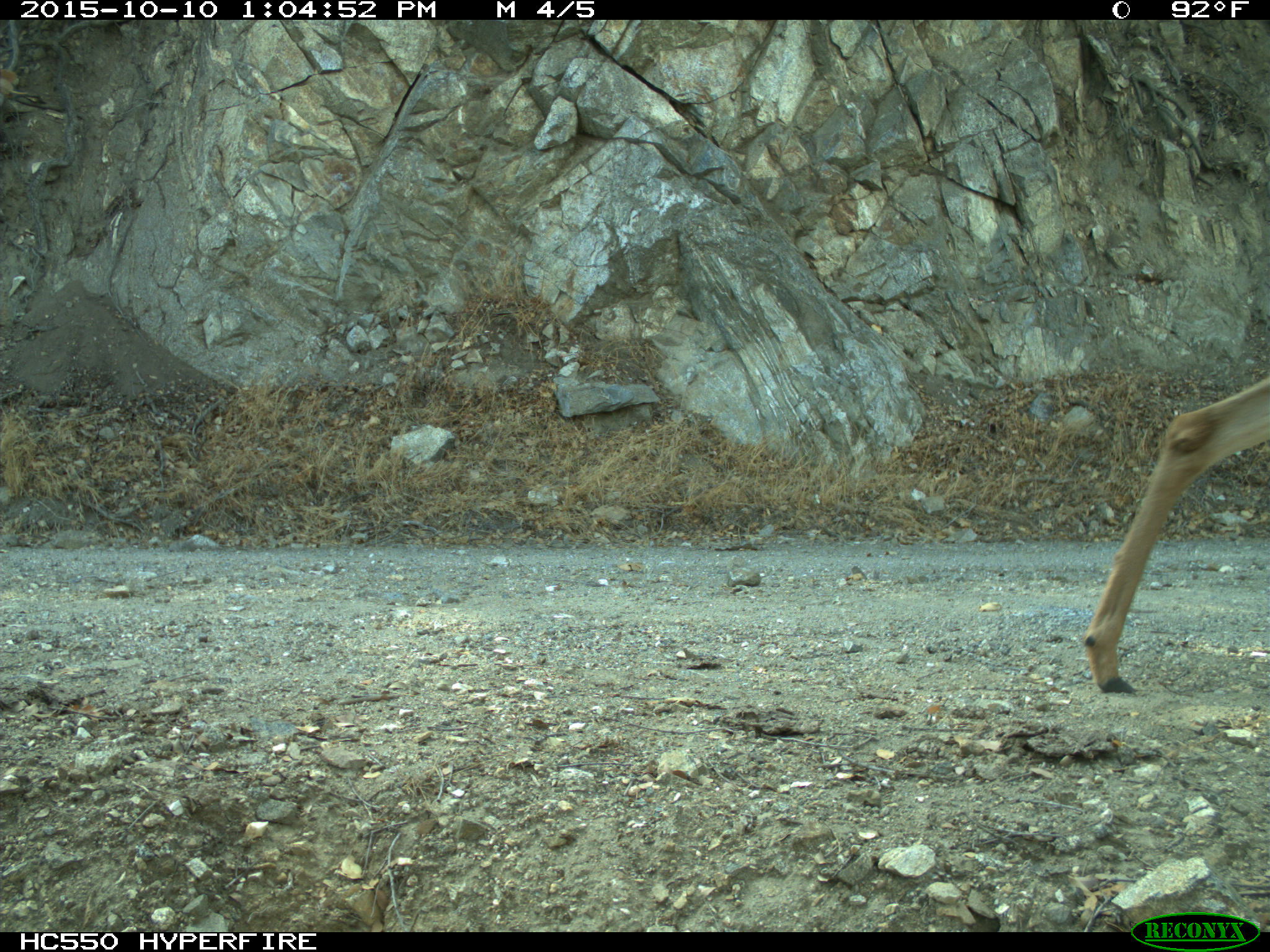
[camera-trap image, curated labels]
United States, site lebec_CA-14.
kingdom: Animalia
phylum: Chordata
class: Mammalia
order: Artiodactyla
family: Cervidae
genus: Odocoileus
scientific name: Odocoileus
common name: deer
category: unidentified deer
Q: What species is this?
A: Unidentified deer (deer) (Odocoileus).